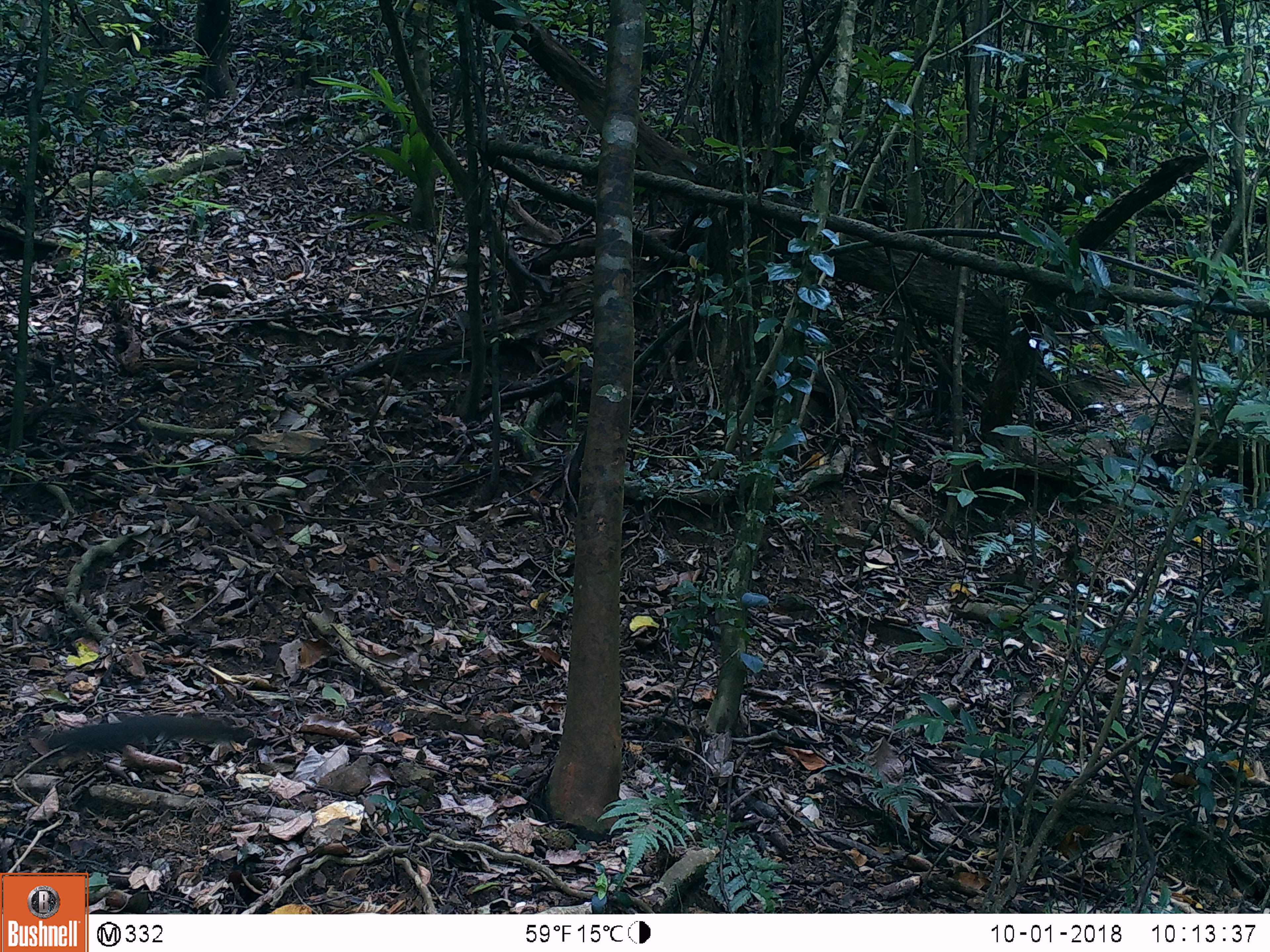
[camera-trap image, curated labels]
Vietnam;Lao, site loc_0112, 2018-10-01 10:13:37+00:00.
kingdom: Animalia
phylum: Chordata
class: Mammalia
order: Rodentia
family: Sciuridae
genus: Sciurus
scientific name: Sciurus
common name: squirrel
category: unidentified squirrel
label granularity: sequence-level